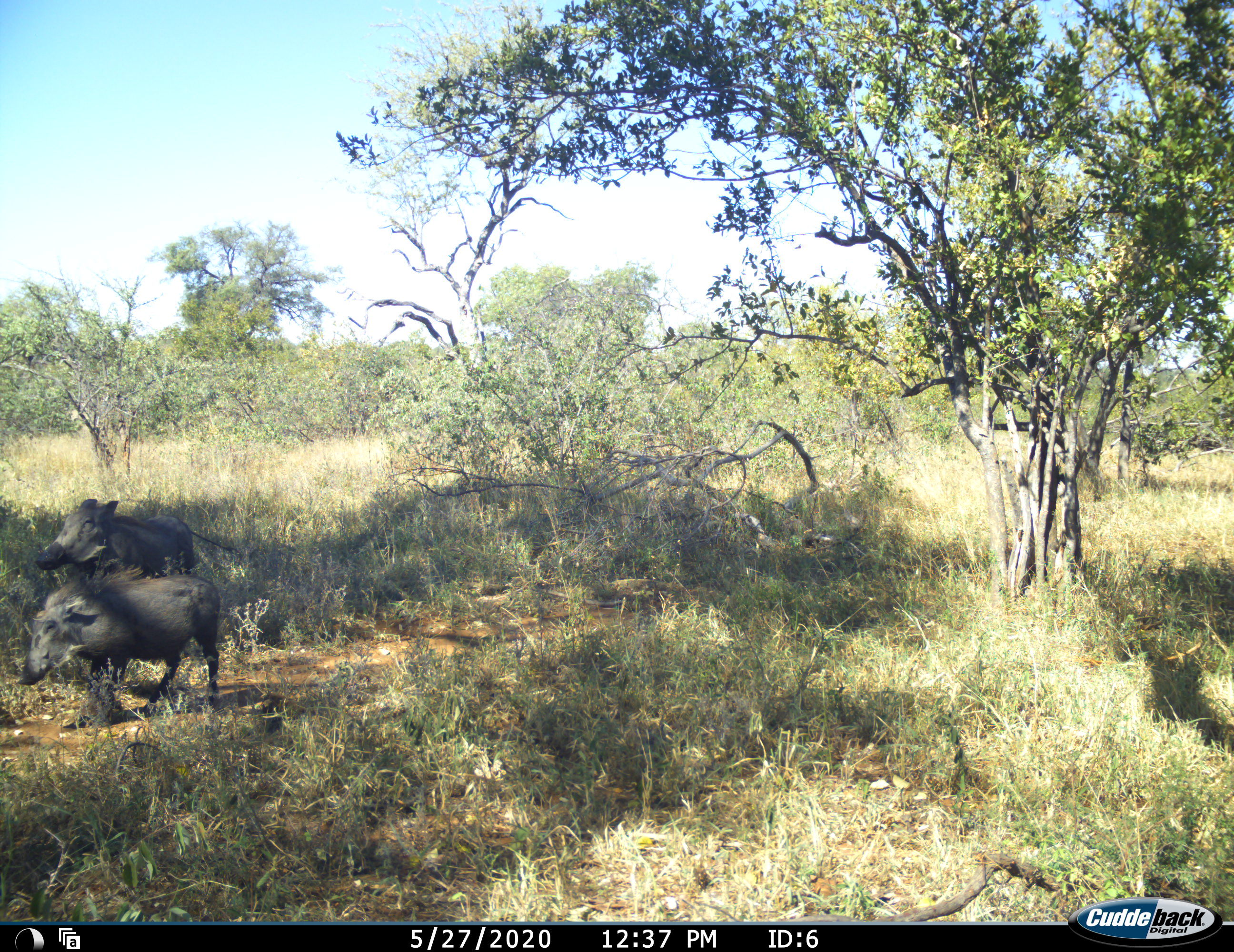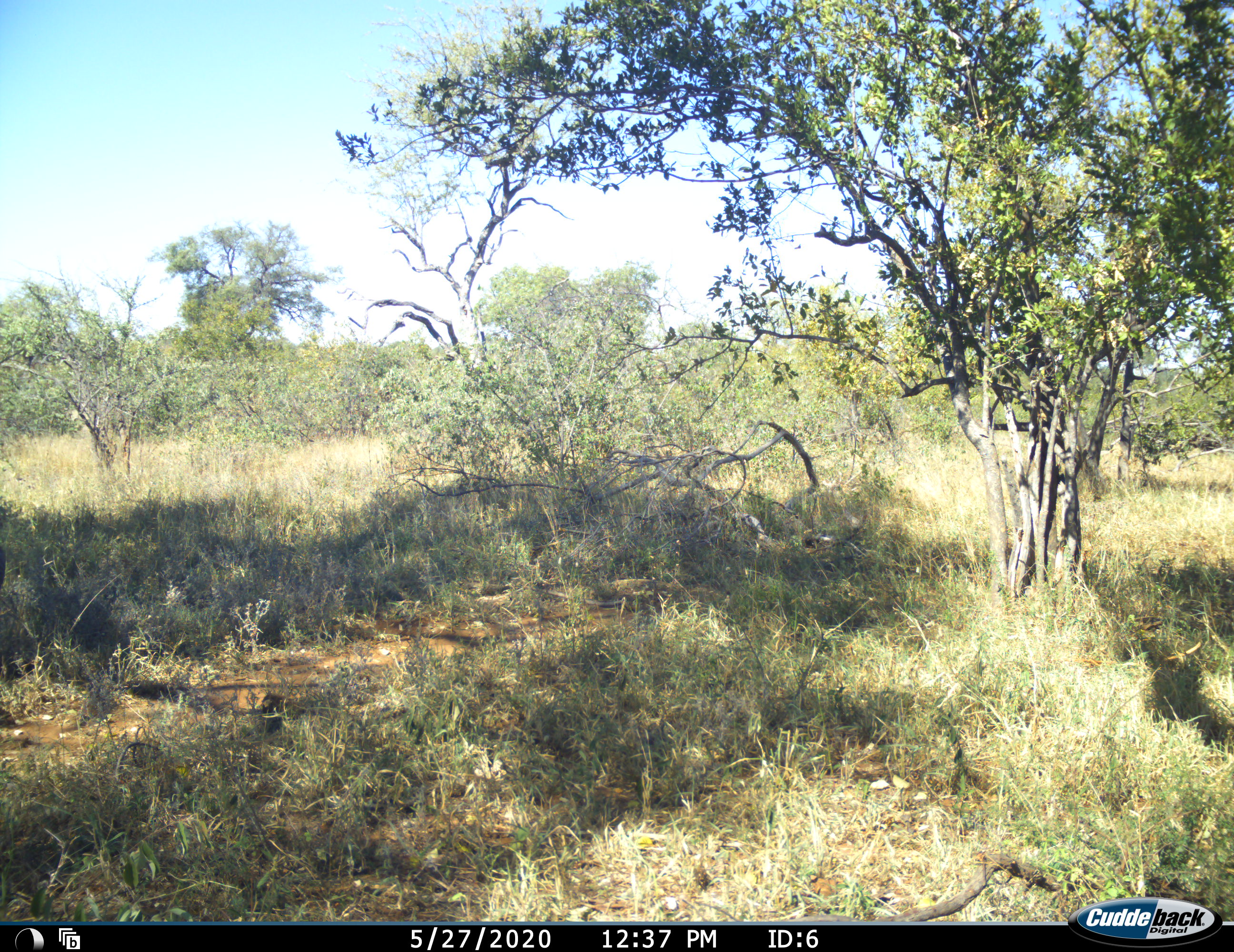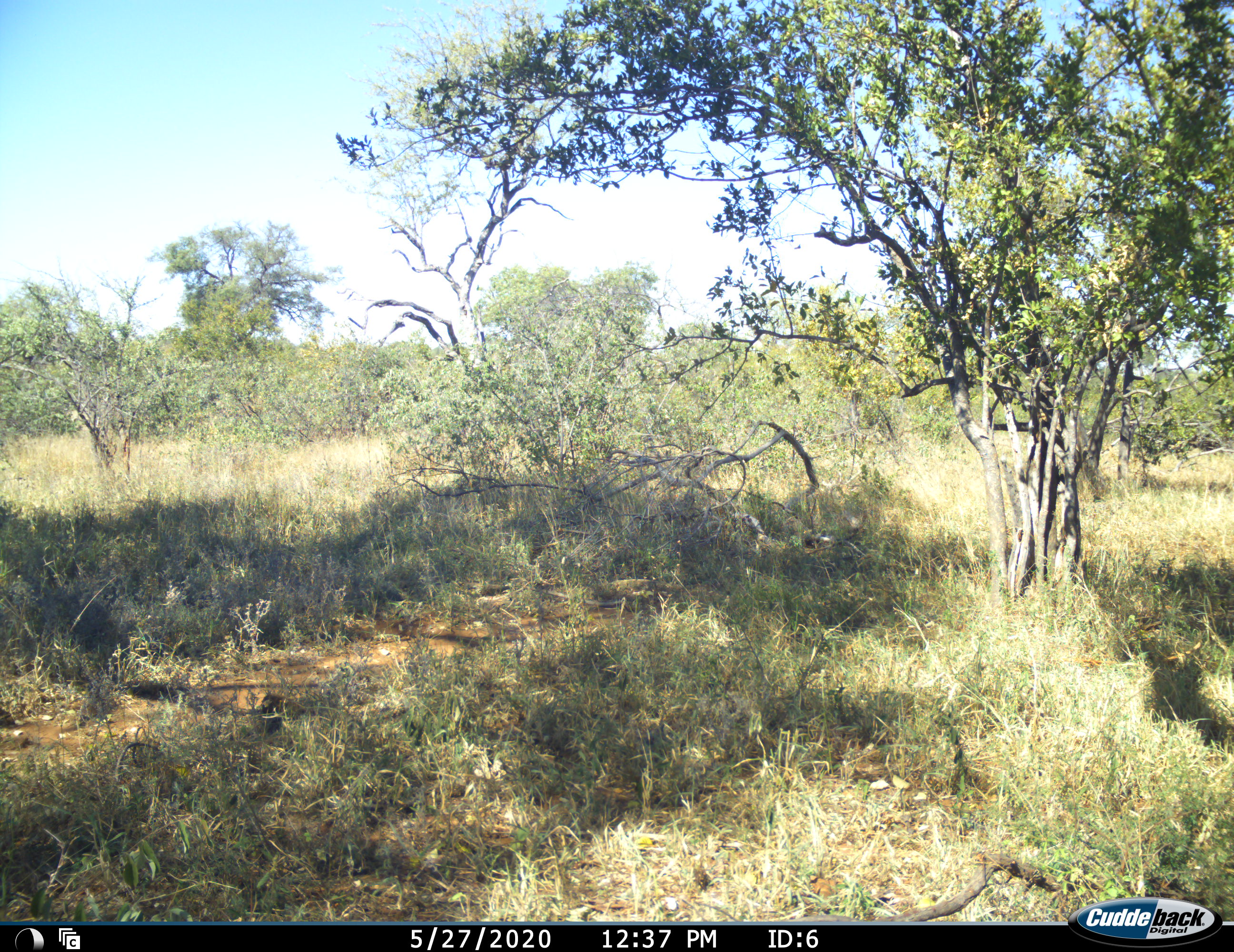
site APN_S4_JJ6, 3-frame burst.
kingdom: Animalia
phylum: Chordata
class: Mammalia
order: Artiodactyla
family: Suidae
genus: Phacochoerus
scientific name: Phacochoerus africanus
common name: warthog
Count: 2.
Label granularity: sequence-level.